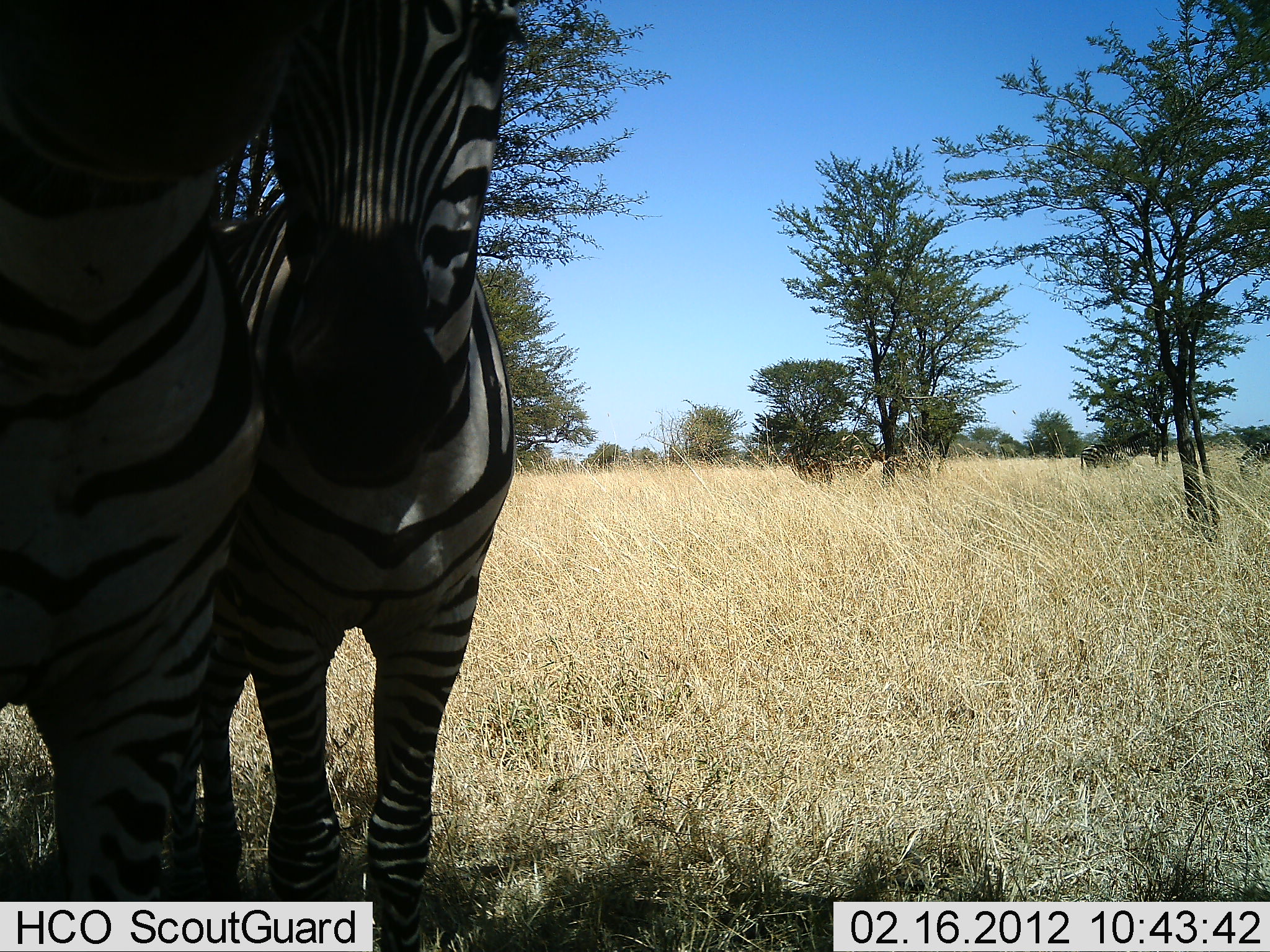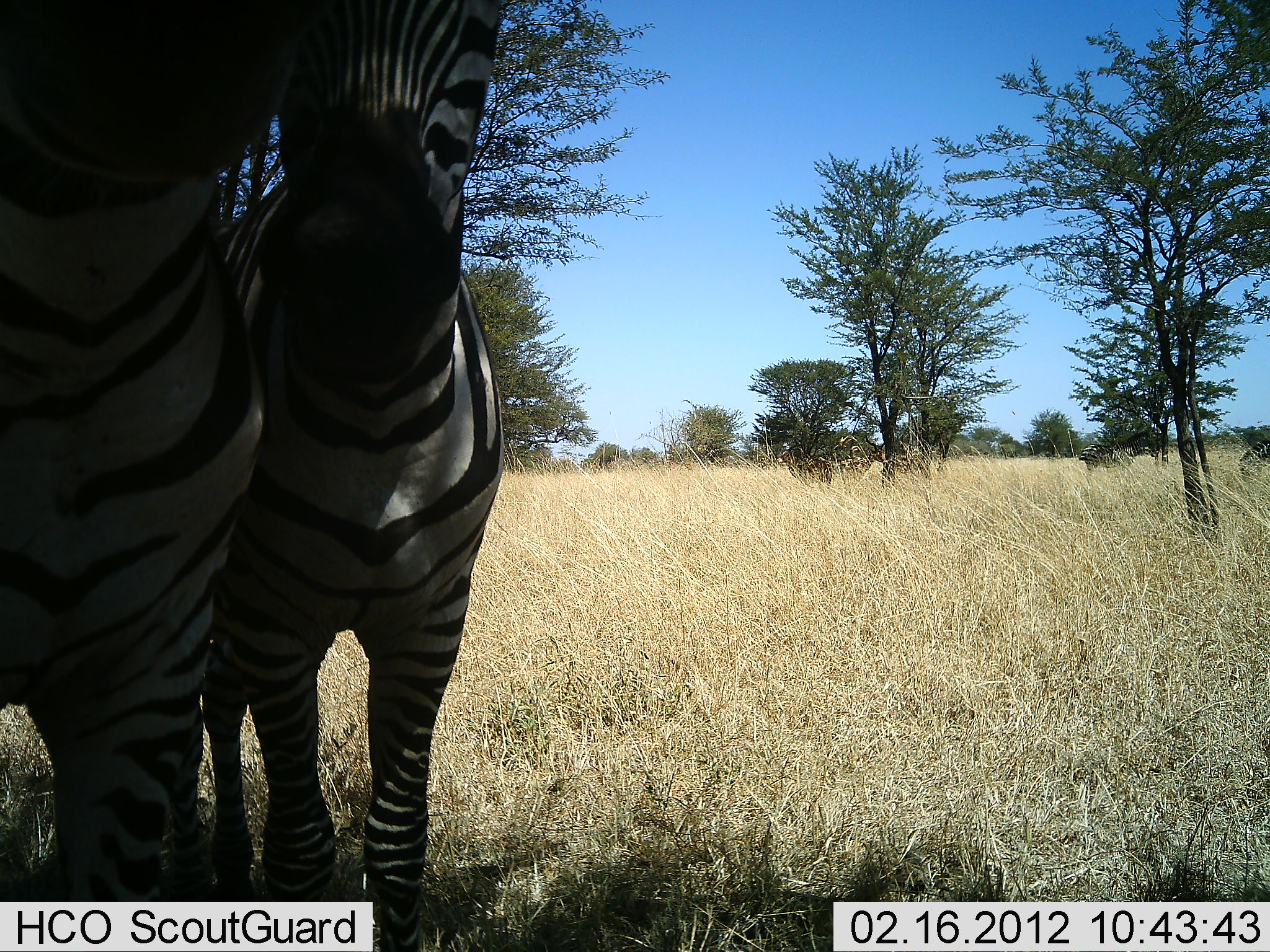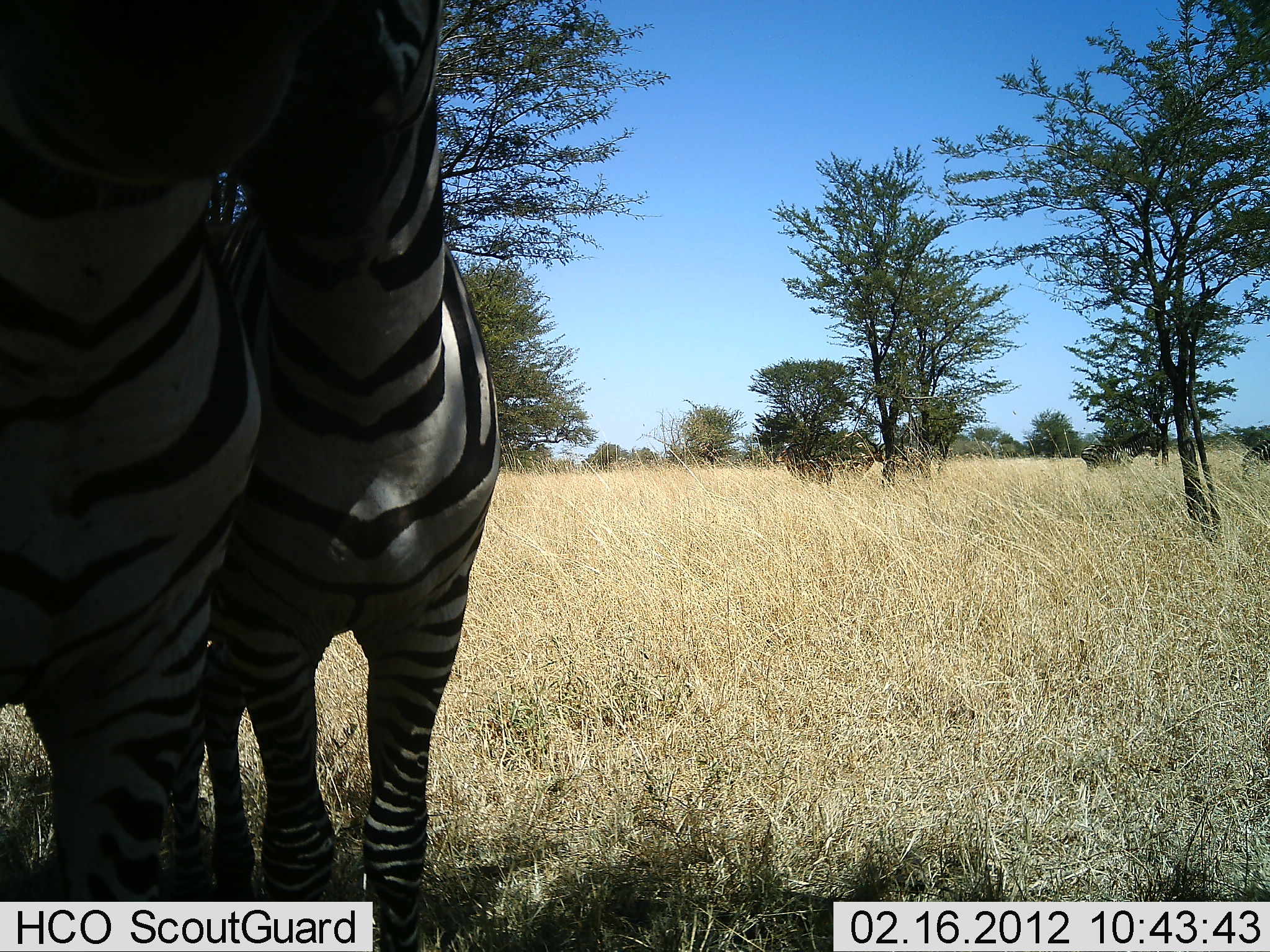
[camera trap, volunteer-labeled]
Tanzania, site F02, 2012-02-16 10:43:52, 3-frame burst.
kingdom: Animalia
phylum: Chordata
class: Mammalia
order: Perissodactyla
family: Equidae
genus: Equus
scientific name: Equus quagga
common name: plains zebra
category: zebra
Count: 2.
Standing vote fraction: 94%.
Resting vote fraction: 0%.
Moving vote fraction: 11%.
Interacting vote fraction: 17%.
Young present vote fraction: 17%.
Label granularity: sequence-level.